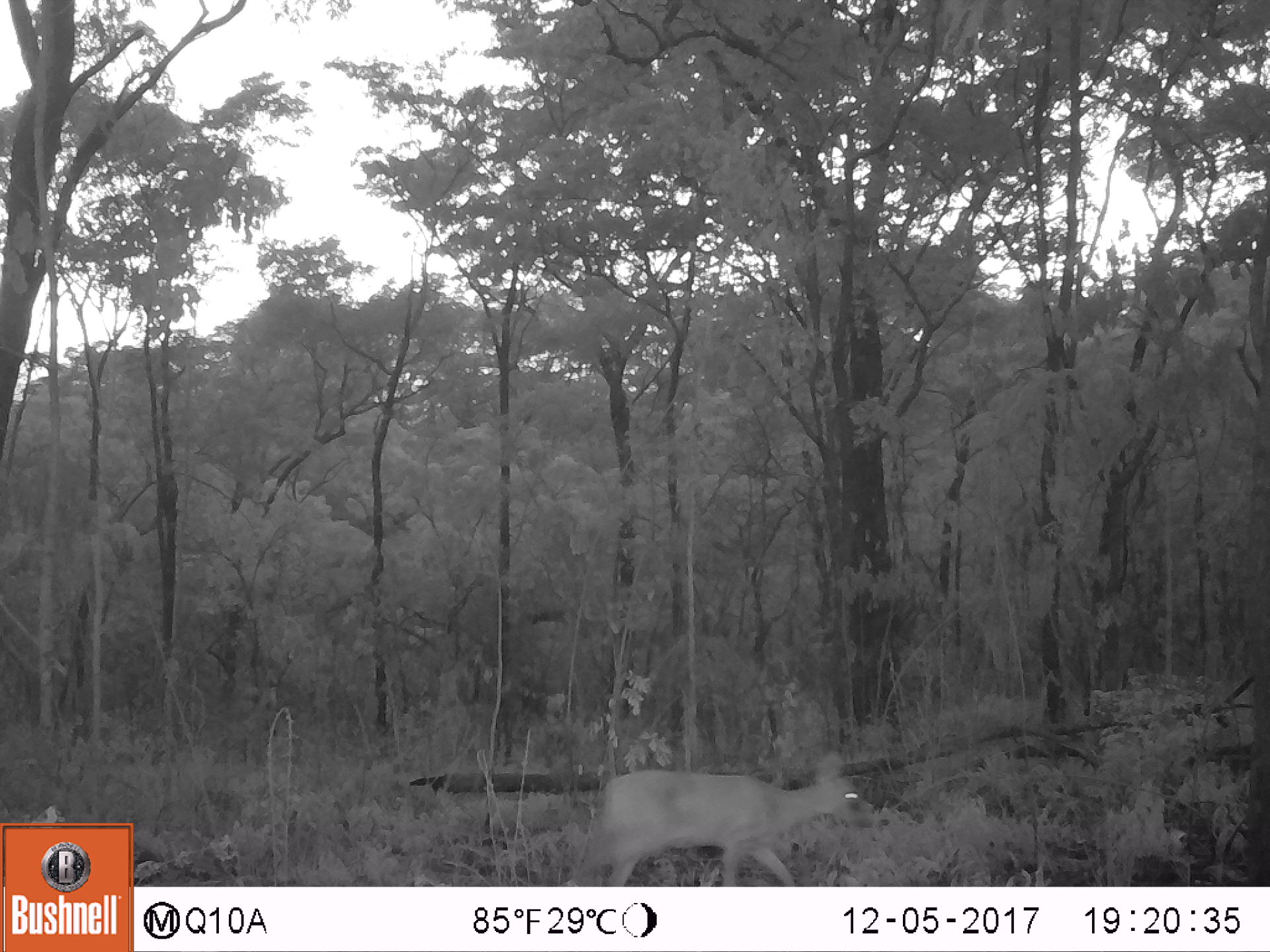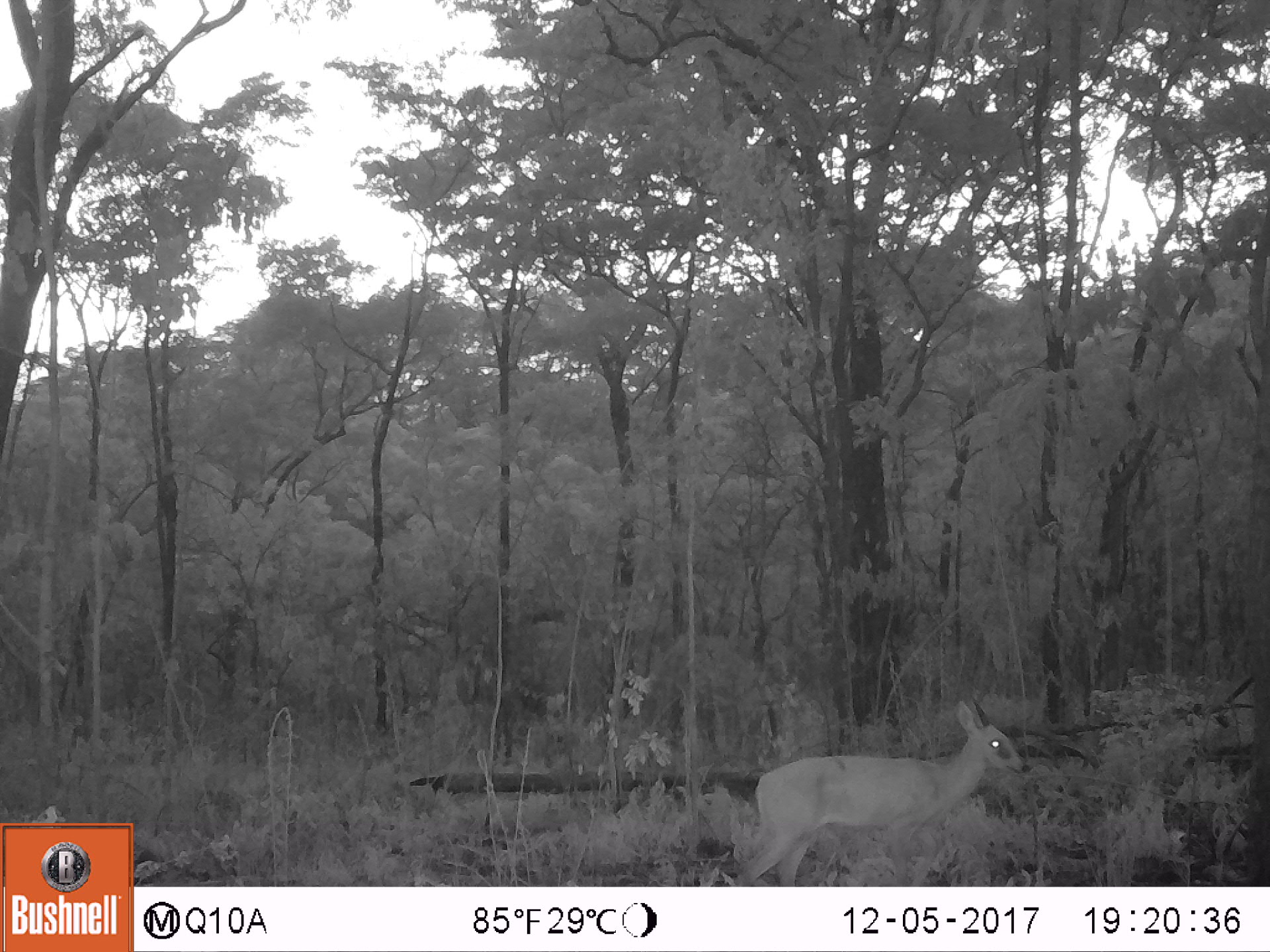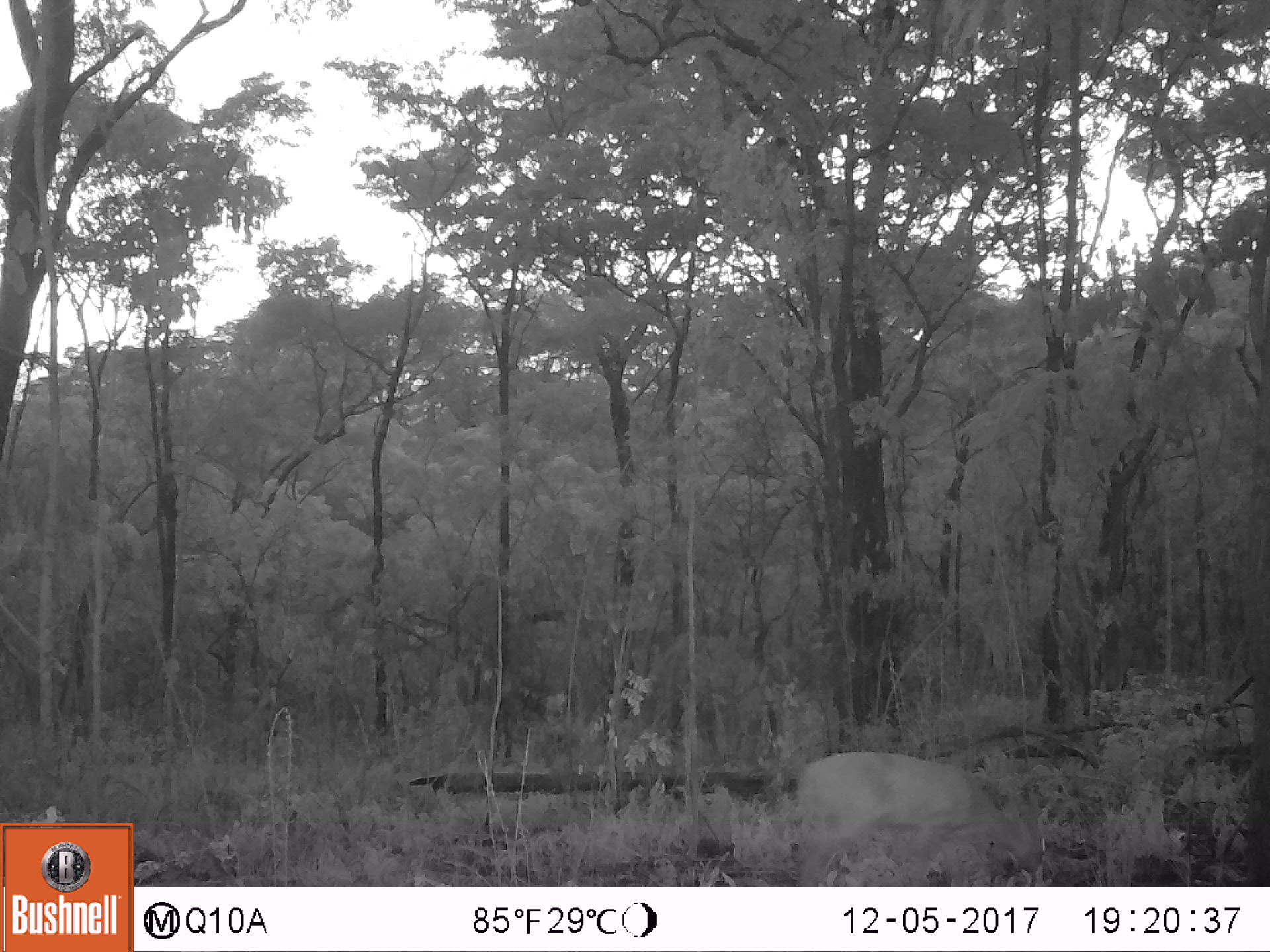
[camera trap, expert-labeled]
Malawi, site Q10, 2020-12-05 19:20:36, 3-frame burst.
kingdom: Animalia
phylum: Chordata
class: Mammalia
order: Artiodactyla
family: Bovidae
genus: Sylvicapra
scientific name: Sylvicapra grimmia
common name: common duiker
Common duiker (Sylvicapra grimmia), count 1.